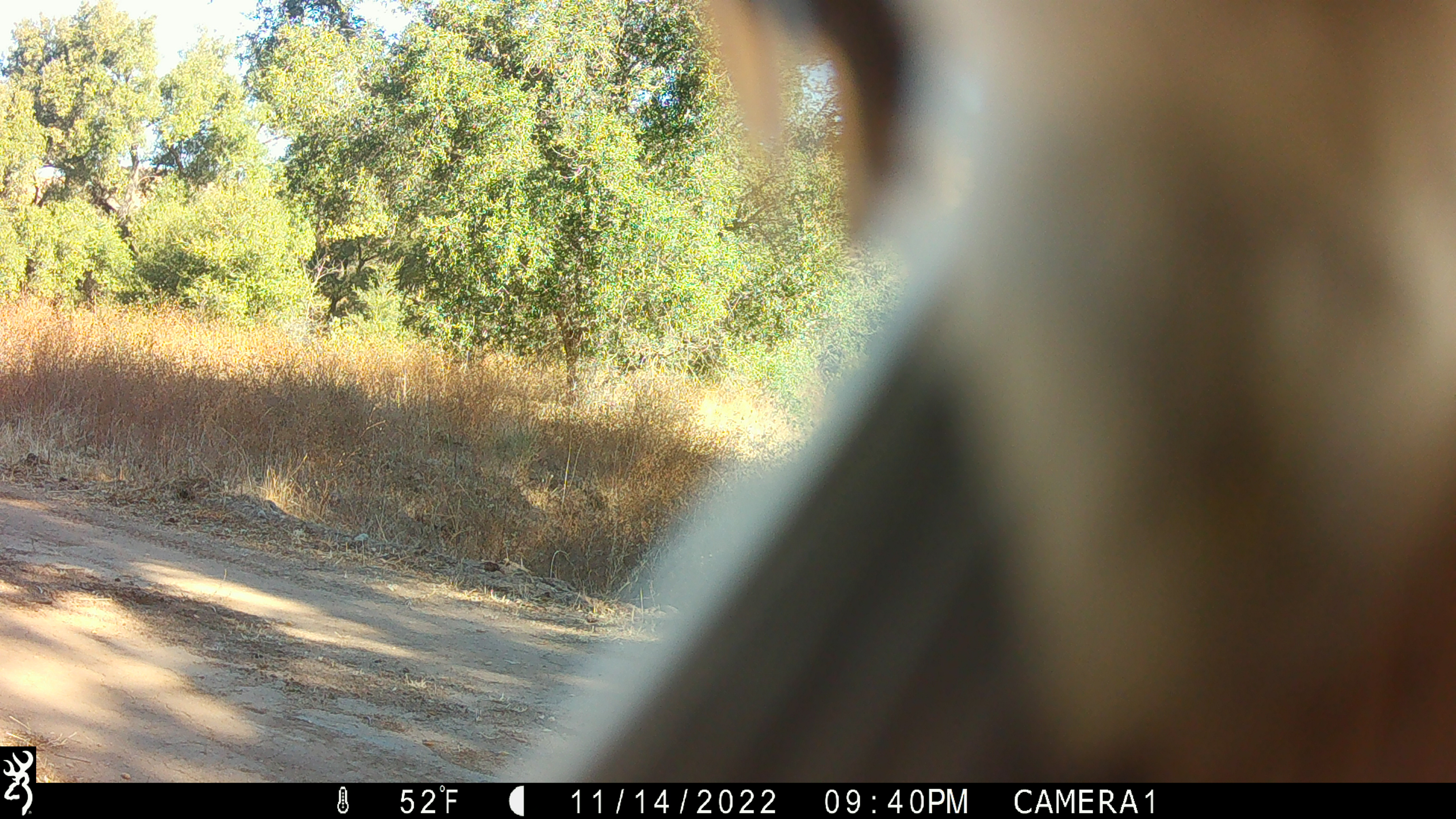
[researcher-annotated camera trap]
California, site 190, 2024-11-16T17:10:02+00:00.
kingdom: Animalia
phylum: Chordata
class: Aves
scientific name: Aves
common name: bird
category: unknown bird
Unknown bird (bird) (Aves).